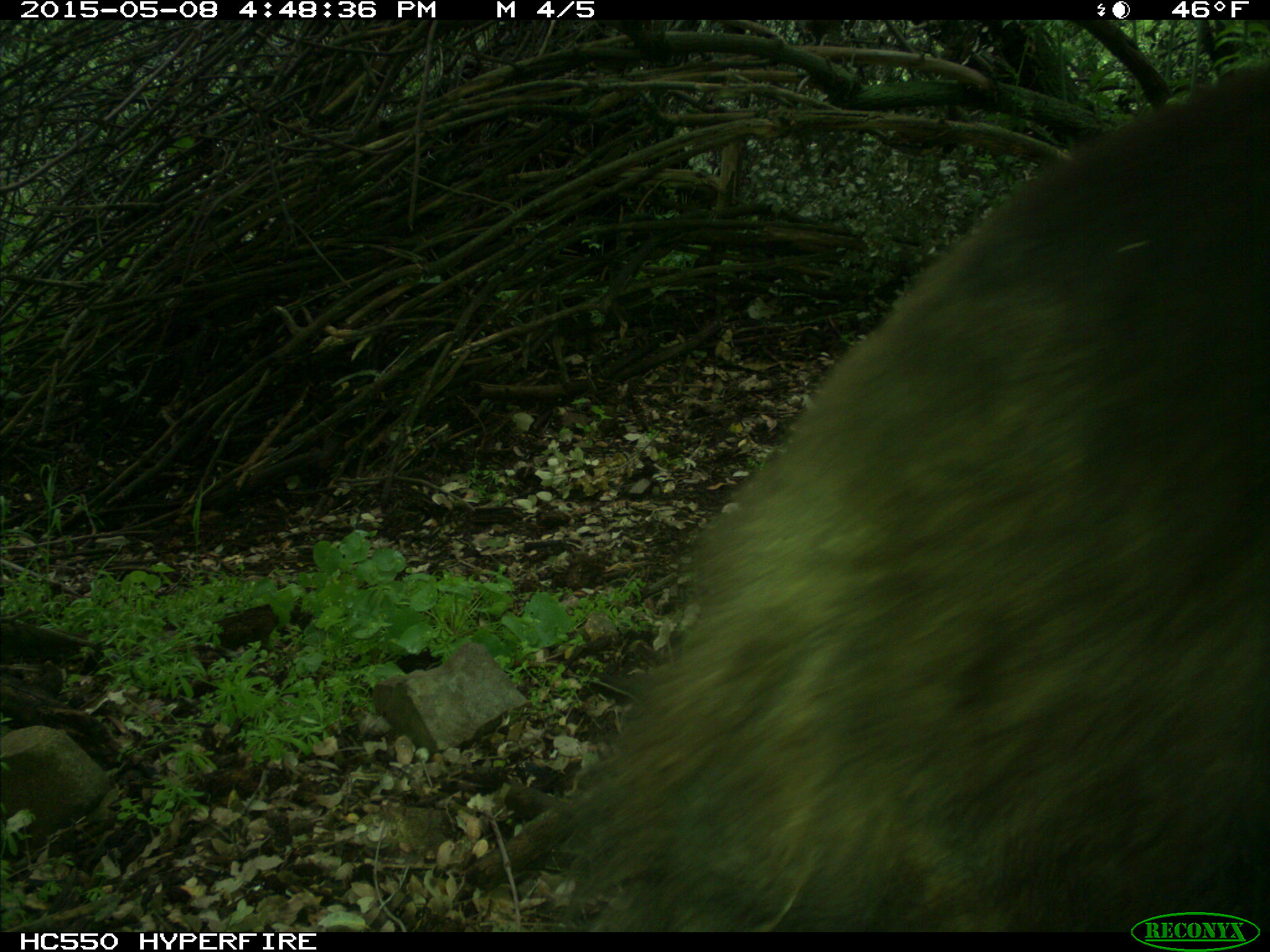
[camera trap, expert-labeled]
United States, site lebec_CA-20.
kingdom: Animalia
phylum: Chordata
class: Mammalia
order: Carnivora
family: Ursidae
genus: Ursus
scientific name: Ursus americanus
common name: american black bear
Ursus americanus (american black bear).